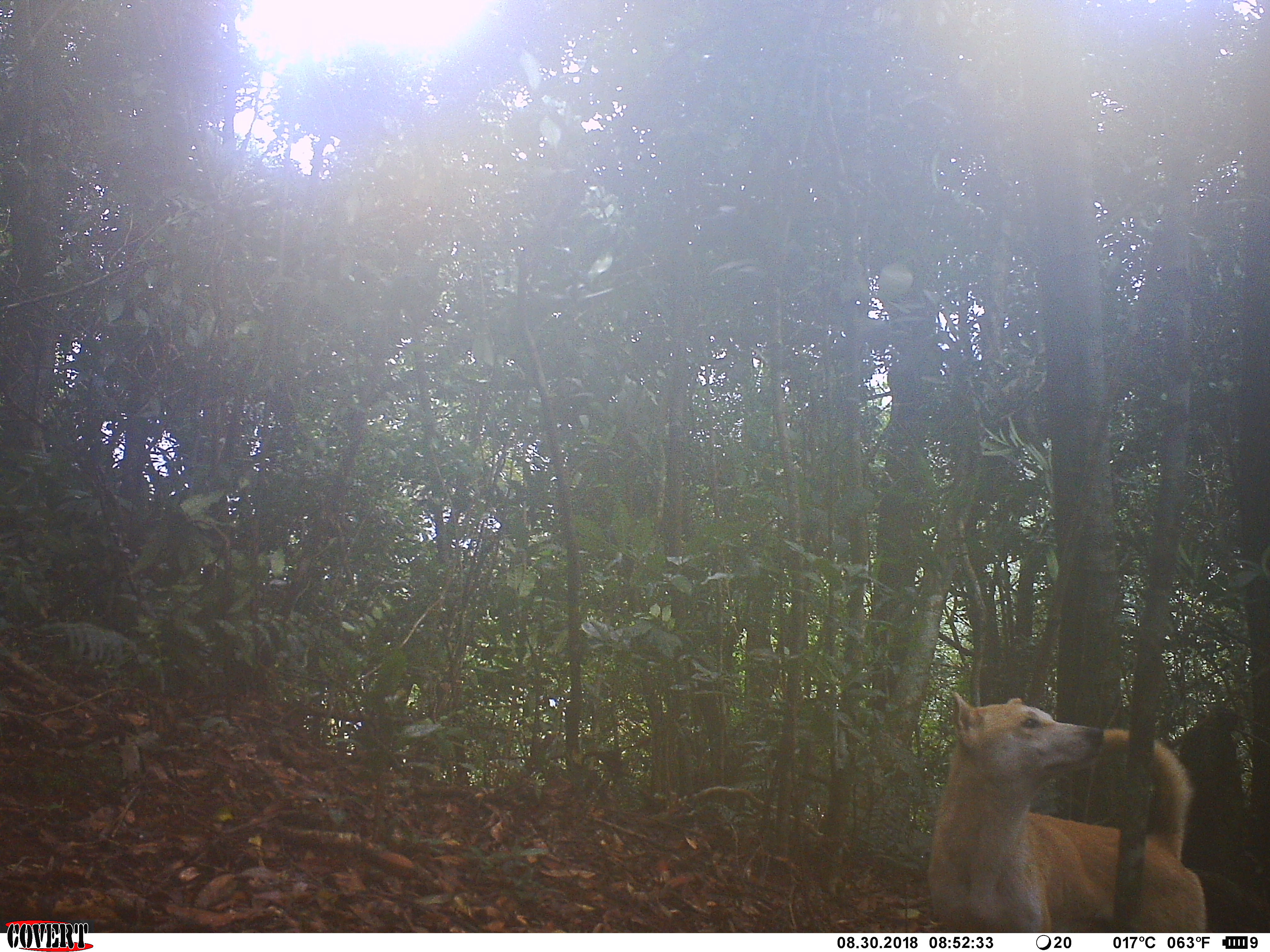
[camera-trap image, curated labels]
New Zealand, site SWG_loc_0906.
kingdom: Animalia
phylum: Chordata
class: Mammalia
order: Carnivora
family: Canidae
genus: Canis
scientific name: Canis familiaris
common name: domestic dog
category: dog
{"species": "dog (domestic dog) (Canis familiaris)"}